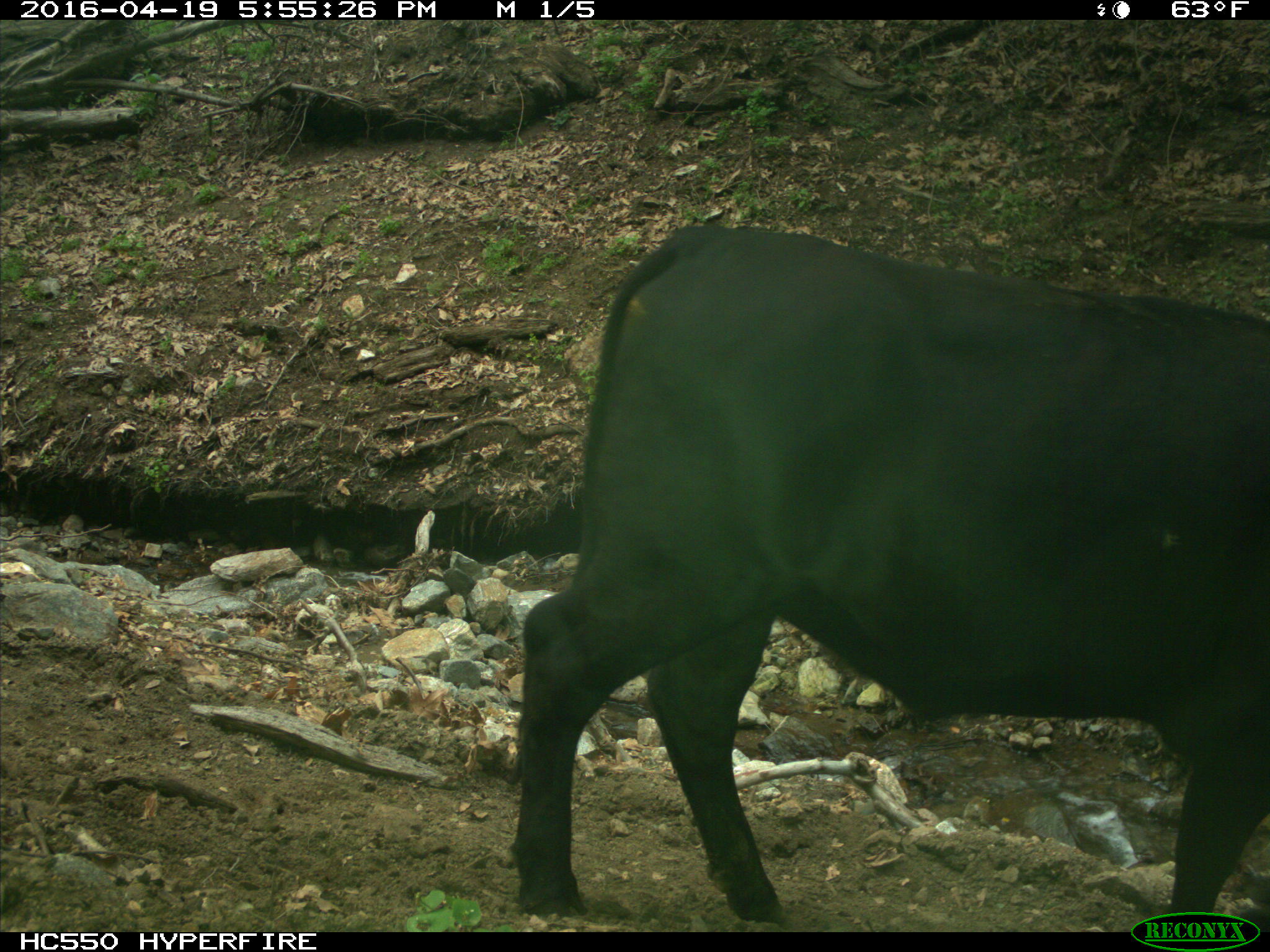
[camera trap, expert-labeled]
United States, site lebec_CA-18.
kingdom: Animalia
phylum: Chordata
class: Mammalia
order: Artiodactyla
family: Bovidae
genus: Bos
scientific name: Bos taurus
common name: domestic cow